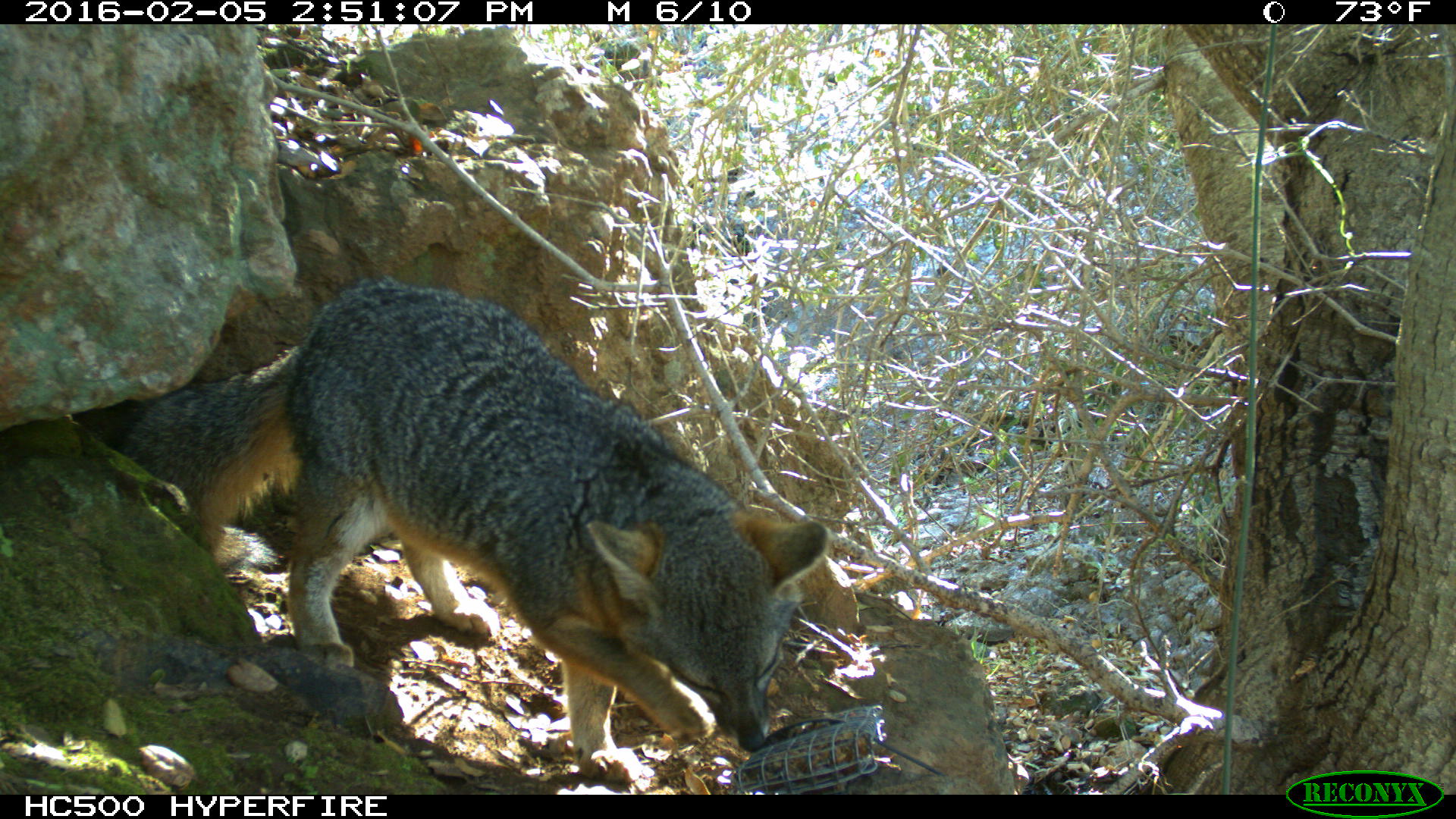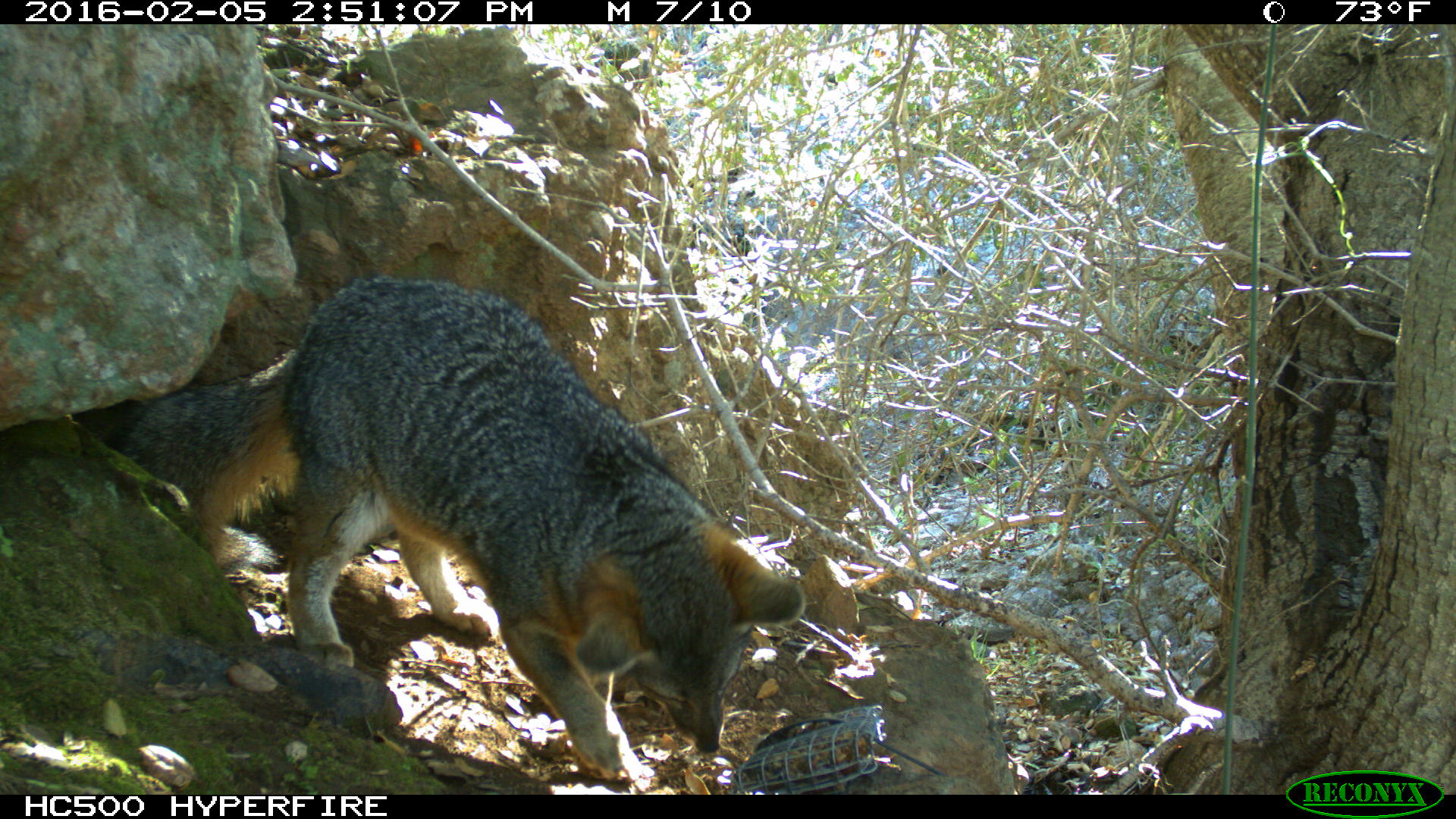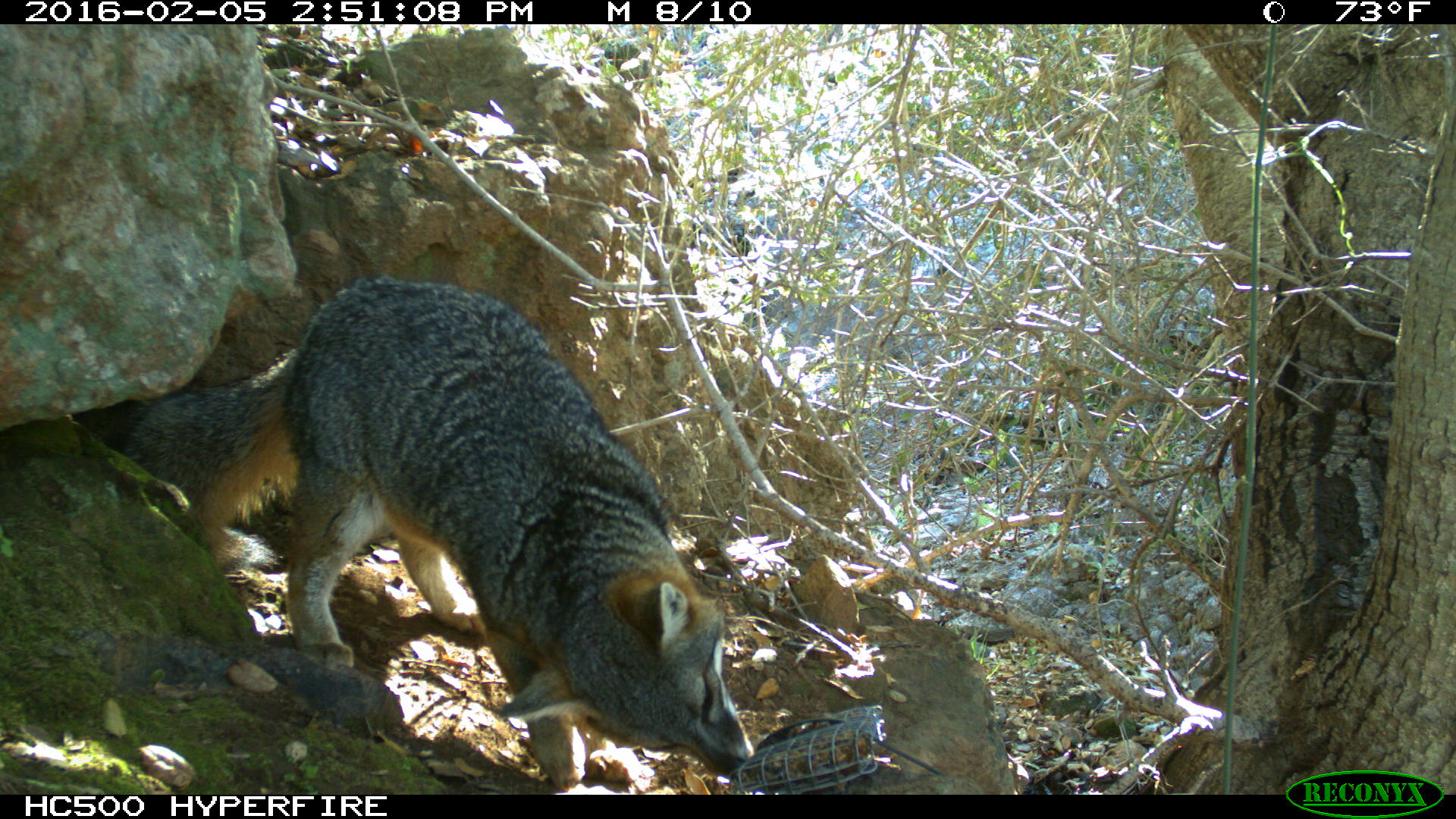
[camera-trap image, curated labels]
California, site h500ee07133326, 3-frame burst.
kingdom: Animalia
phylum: Chordata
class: Mammalia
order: Carnivora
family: Canidae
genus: Urocyon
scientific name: Urocyon littoralis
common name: island fox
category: fox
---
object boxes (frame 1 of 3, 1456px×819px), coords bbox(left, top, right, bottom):
fox: bbox(108, 272, 827, 785)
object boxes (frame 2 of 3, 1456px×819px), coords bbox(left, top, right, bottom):
fox: bbox(80, 274, 805, 794)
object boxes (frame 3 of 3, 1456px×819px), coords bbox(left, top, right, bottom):
fox: bbox(115, 274, 757, 792)